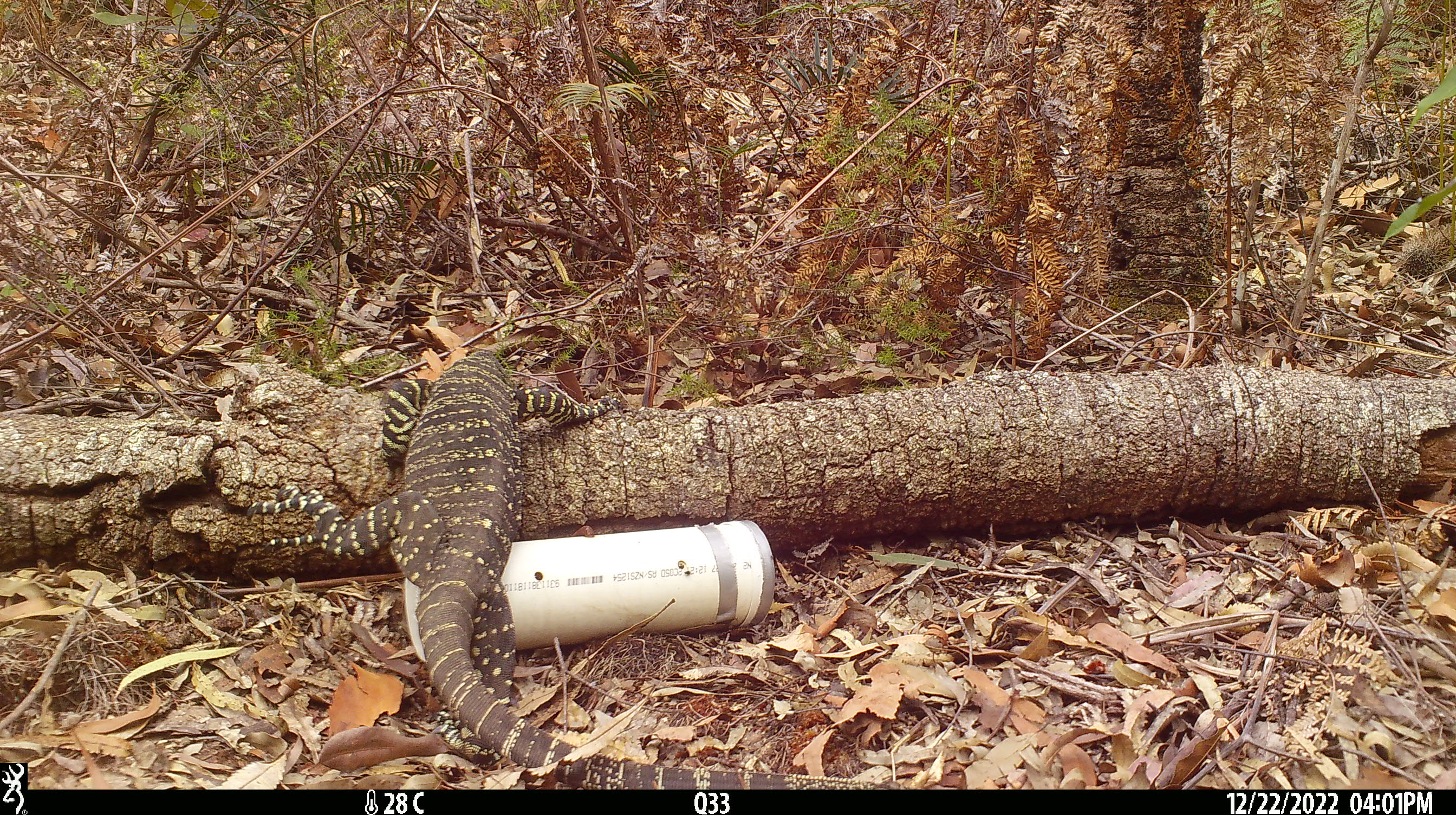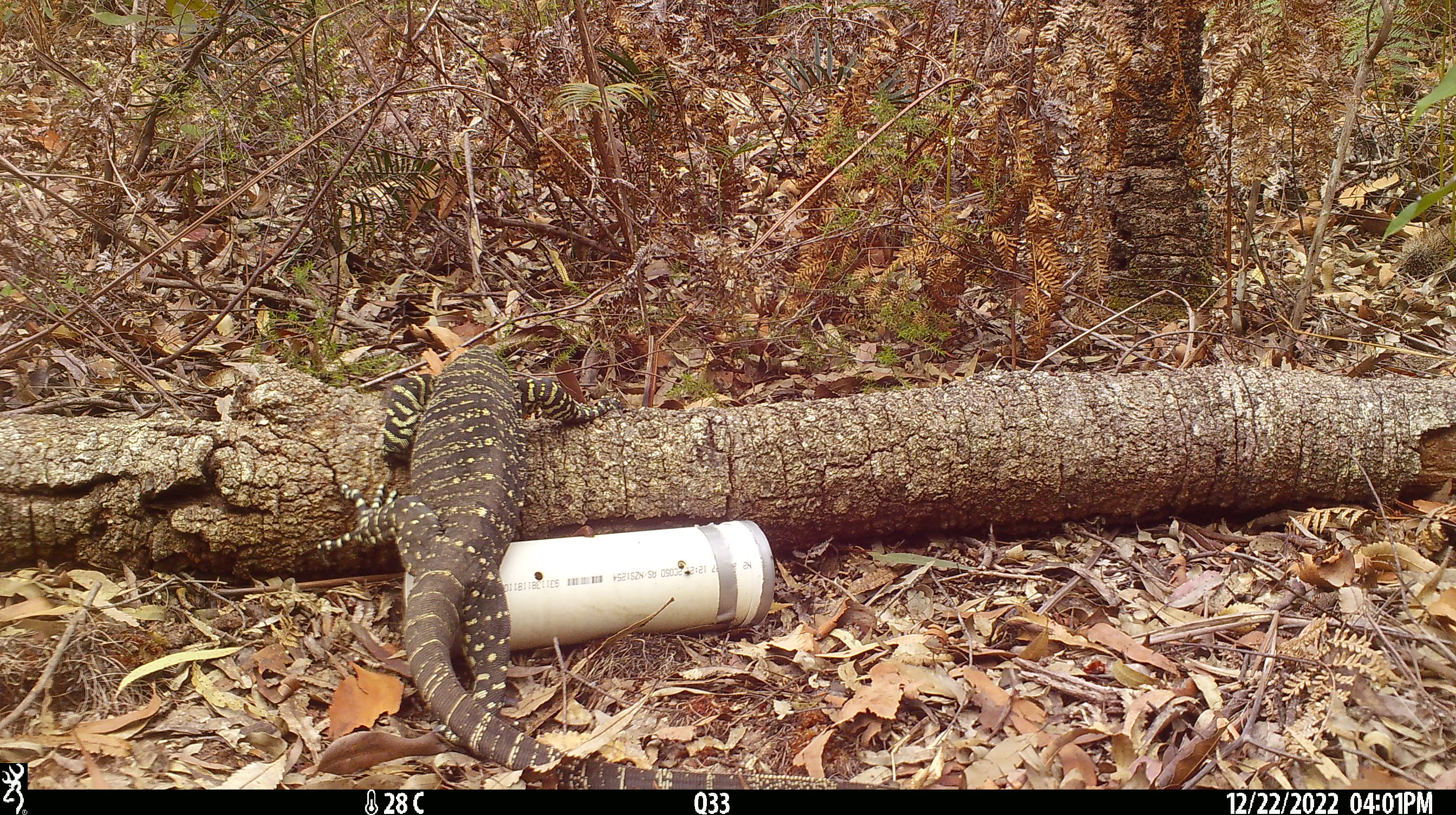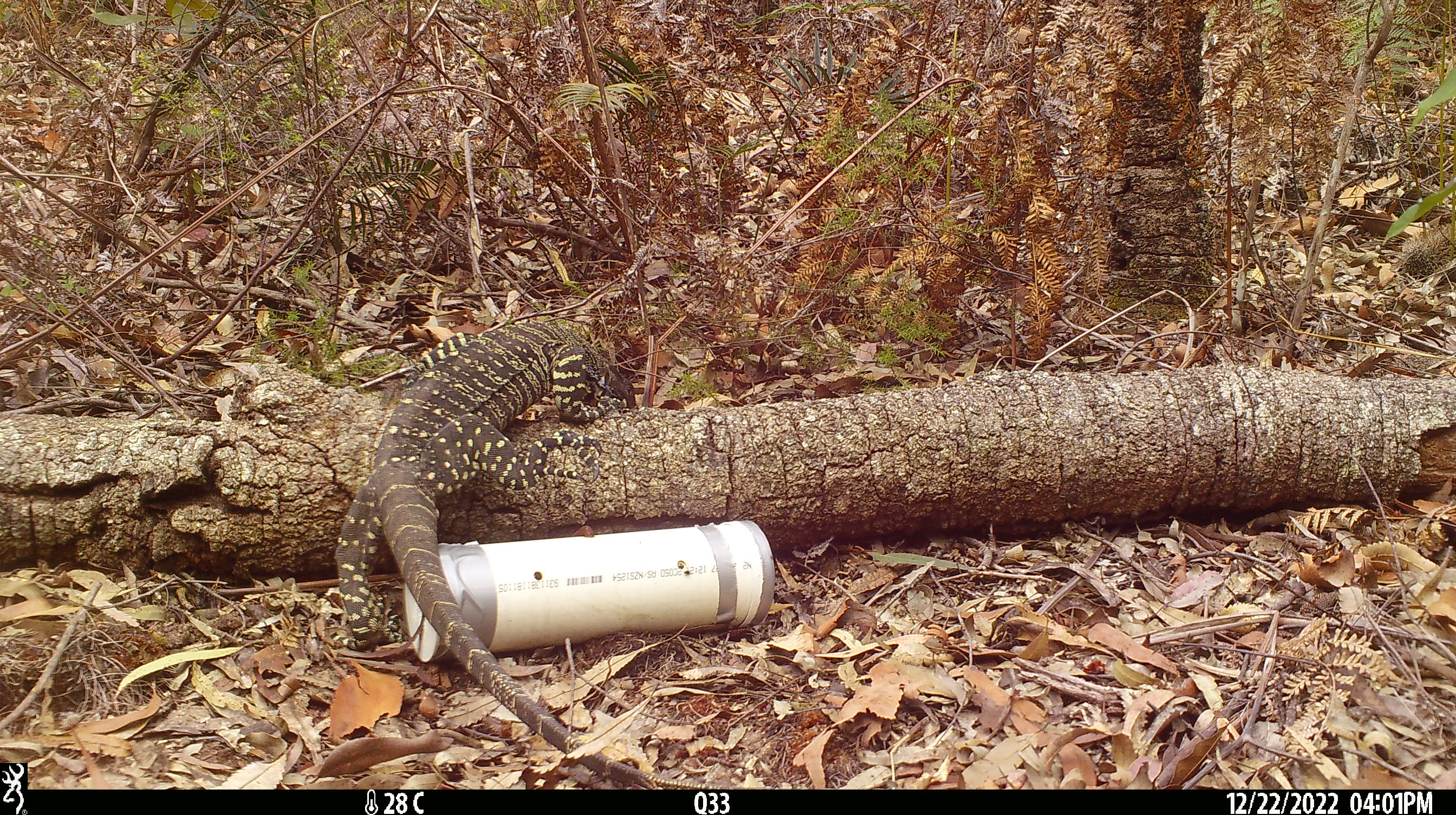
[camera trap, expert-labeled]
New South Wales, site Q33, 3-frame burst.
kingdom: Animalia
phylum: Chordata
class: Reptilia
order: Squamata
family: Varanidae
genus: Varanus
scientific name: Varanus varius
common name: lace monitor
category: goanna